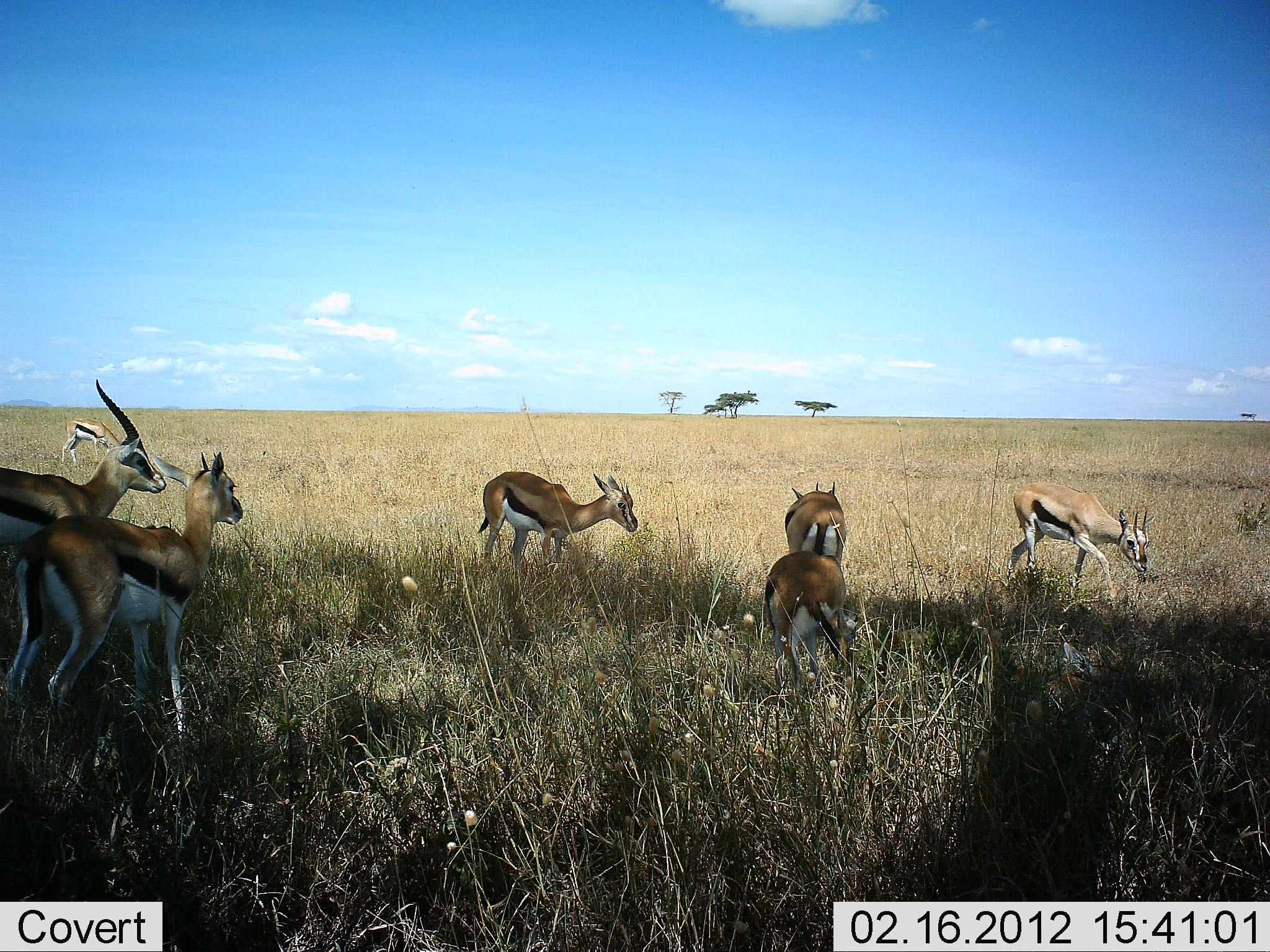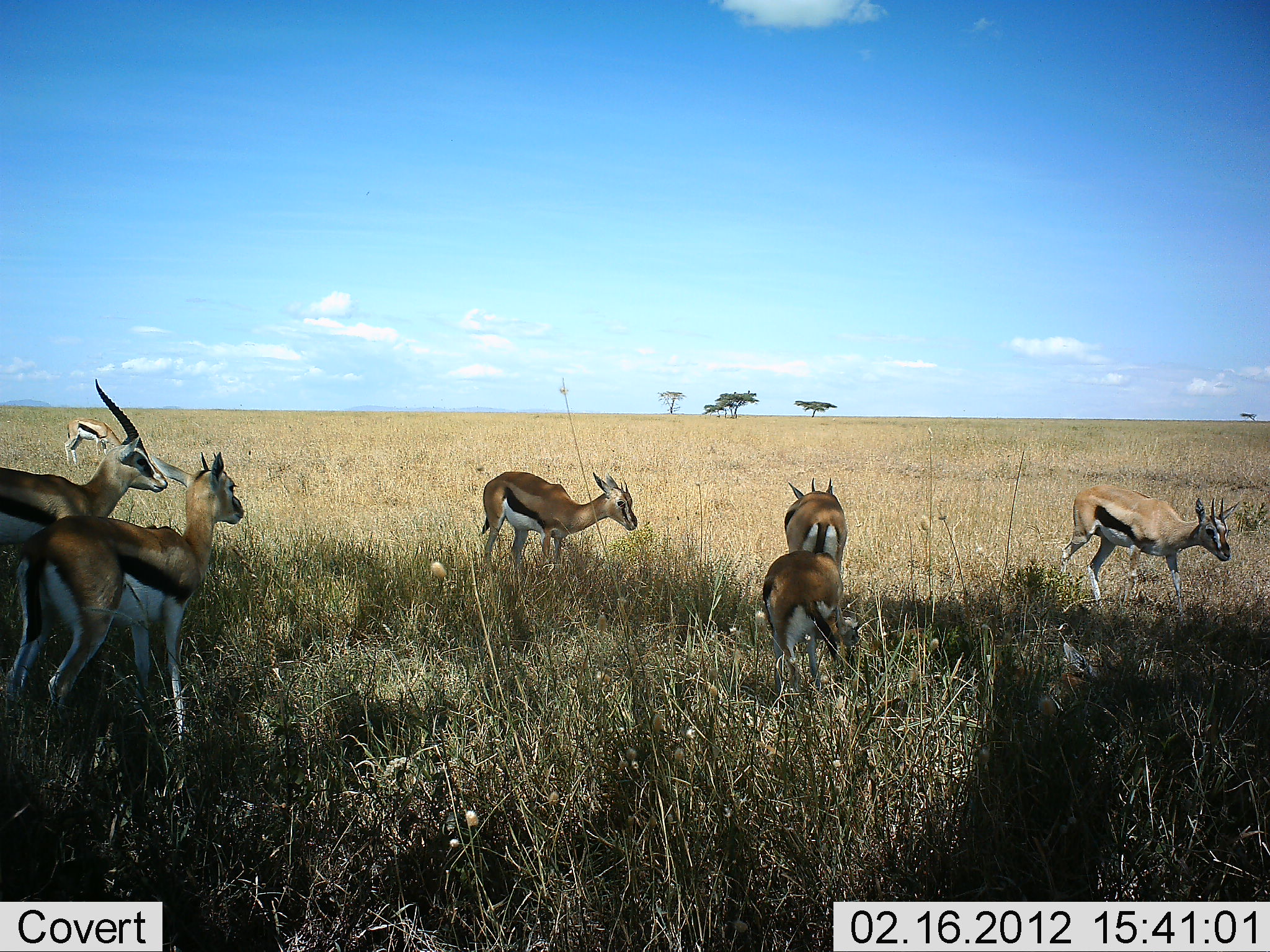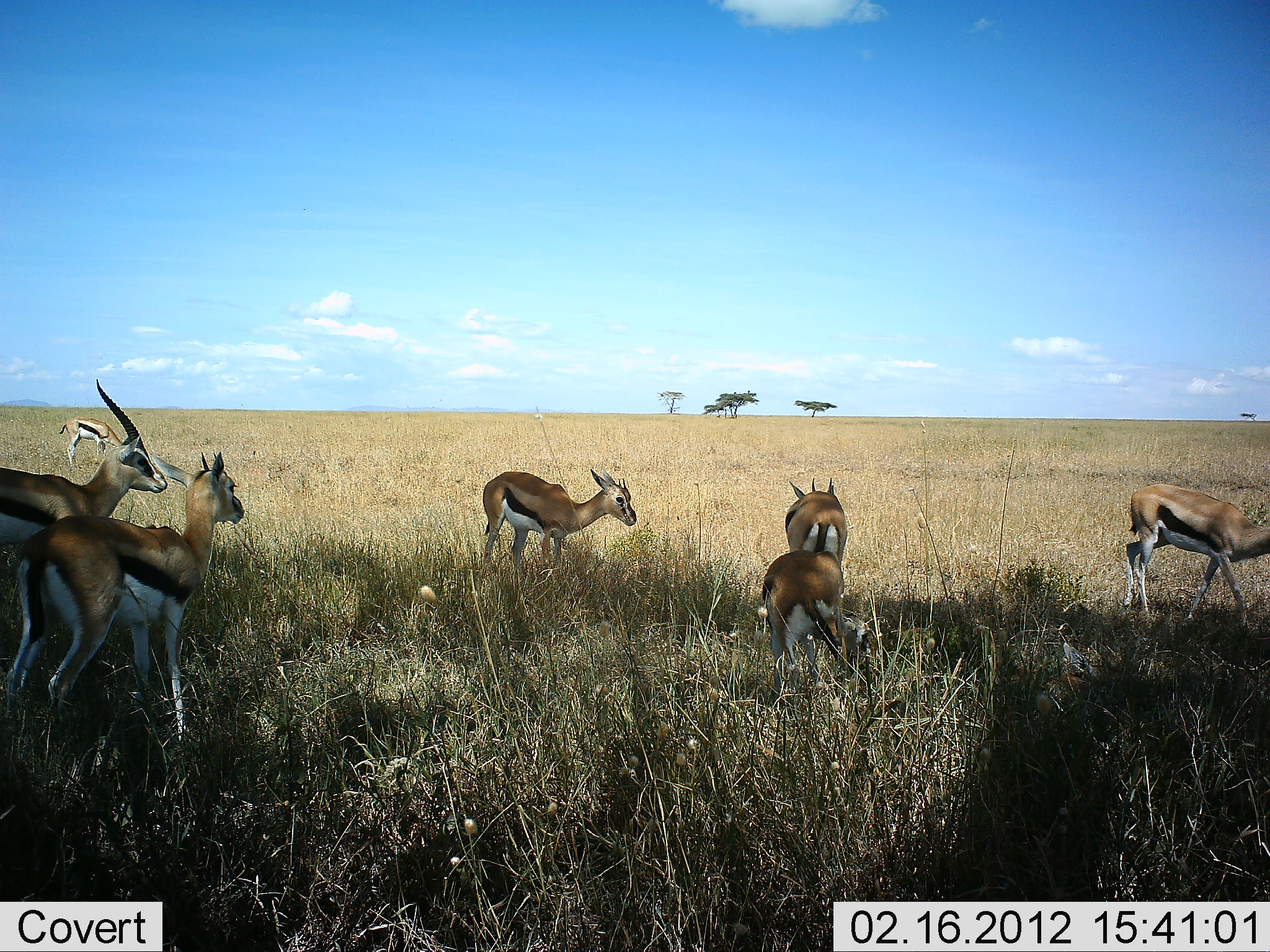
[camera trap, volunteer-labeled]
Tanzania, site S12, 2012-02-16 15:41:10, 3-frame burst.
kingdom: Animalia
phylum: Chordata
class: Mammalia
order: Artiodactyla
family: Bovidae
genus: Eudorcas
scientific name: Eudorcas thomsonii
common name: thomson's gazelle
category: gazellethomsons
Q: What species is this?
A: Gazellethomsons (thomson's gazelle) (Eudorcas thomsonii).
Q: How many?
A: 7.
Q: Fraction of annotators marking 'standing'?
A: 100%.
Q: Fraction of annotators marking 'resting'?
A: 0%.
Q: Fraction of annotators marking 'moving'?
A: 91%.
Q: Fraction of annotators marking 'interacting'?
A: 0%.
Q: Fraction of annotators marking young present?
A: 9%.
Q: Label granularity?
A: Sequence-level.